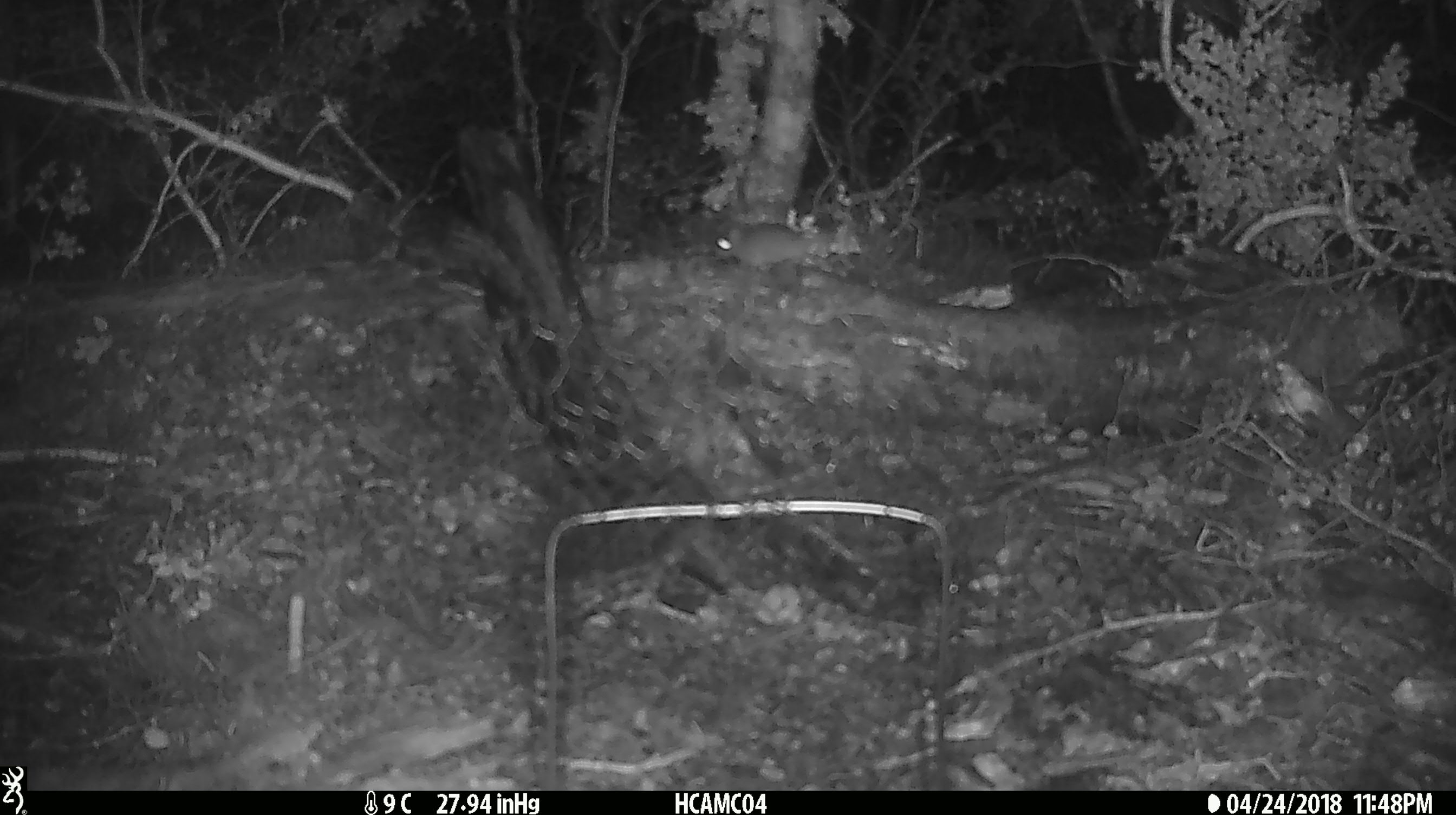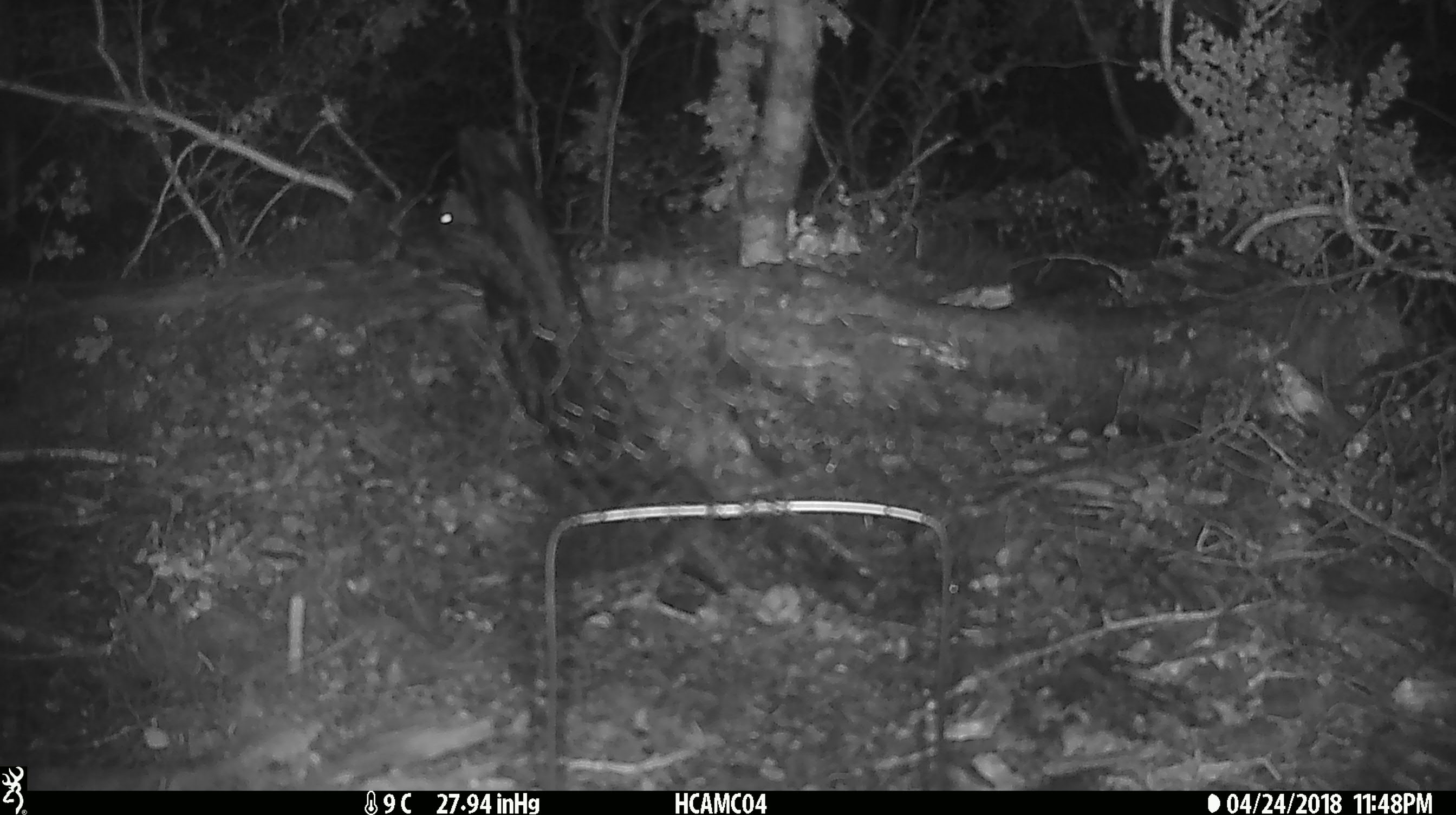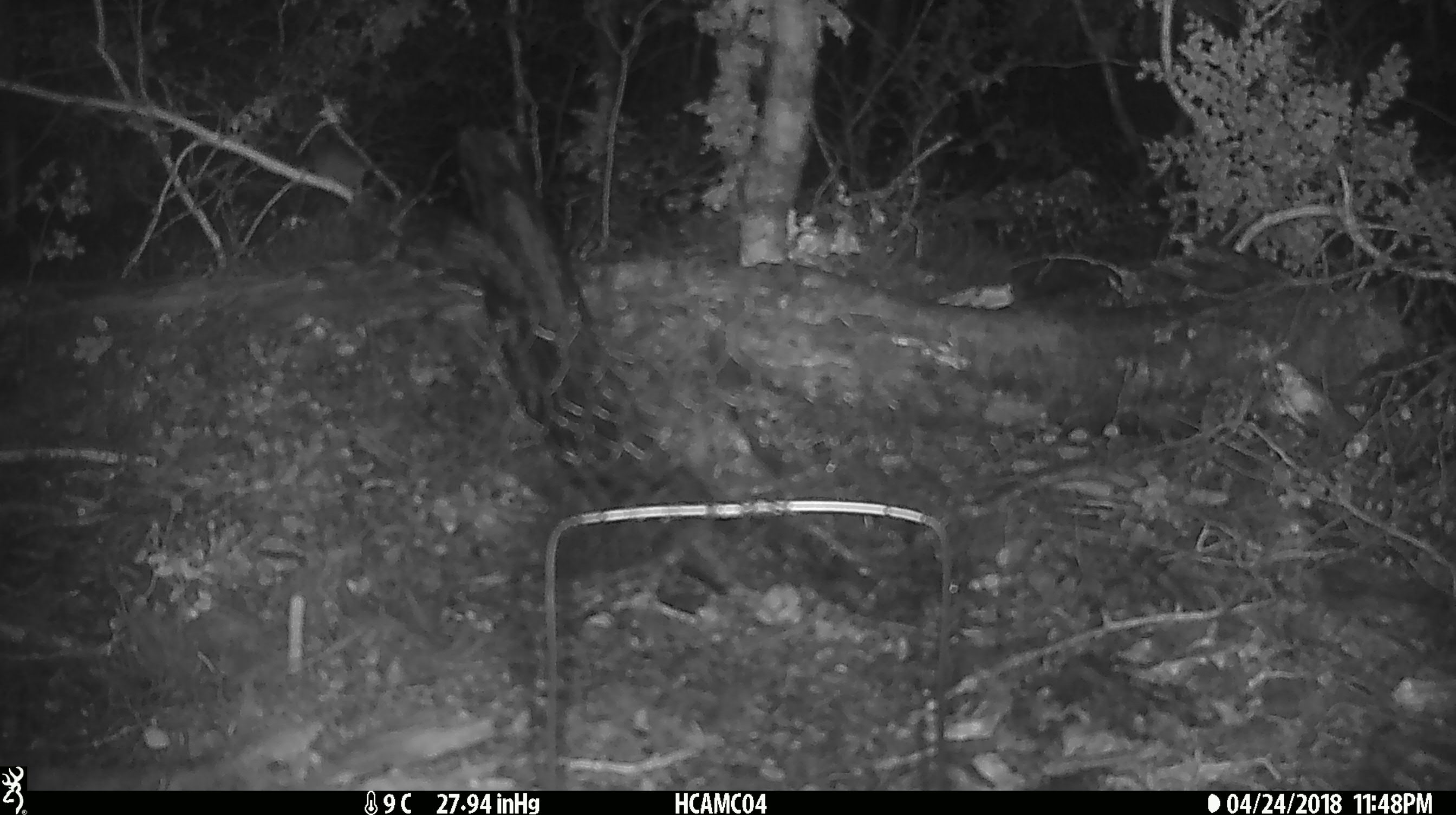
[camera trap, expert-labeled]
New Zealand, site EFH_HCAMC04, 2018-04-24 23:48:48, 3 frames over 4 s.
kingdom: Animalia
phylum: Chordata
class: Mammalia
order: Rodentia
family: Muridae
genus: Mus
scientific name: Mus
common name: mouse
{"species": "mouse (Mus)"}